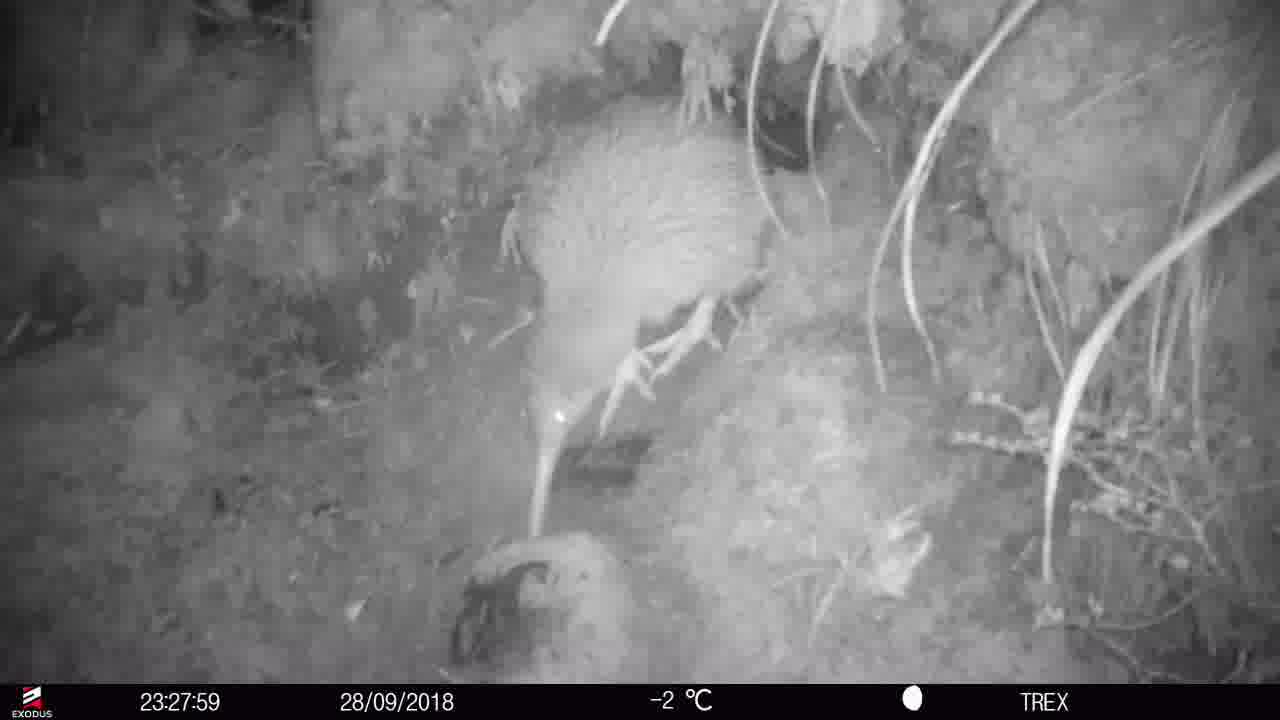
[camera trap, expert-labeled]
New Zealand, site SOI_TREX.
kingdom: Animalia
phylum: Chordata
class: Aves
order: Apterygiformes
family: Apterygidae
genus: Apteryx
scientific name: Apteryx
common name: kiwi